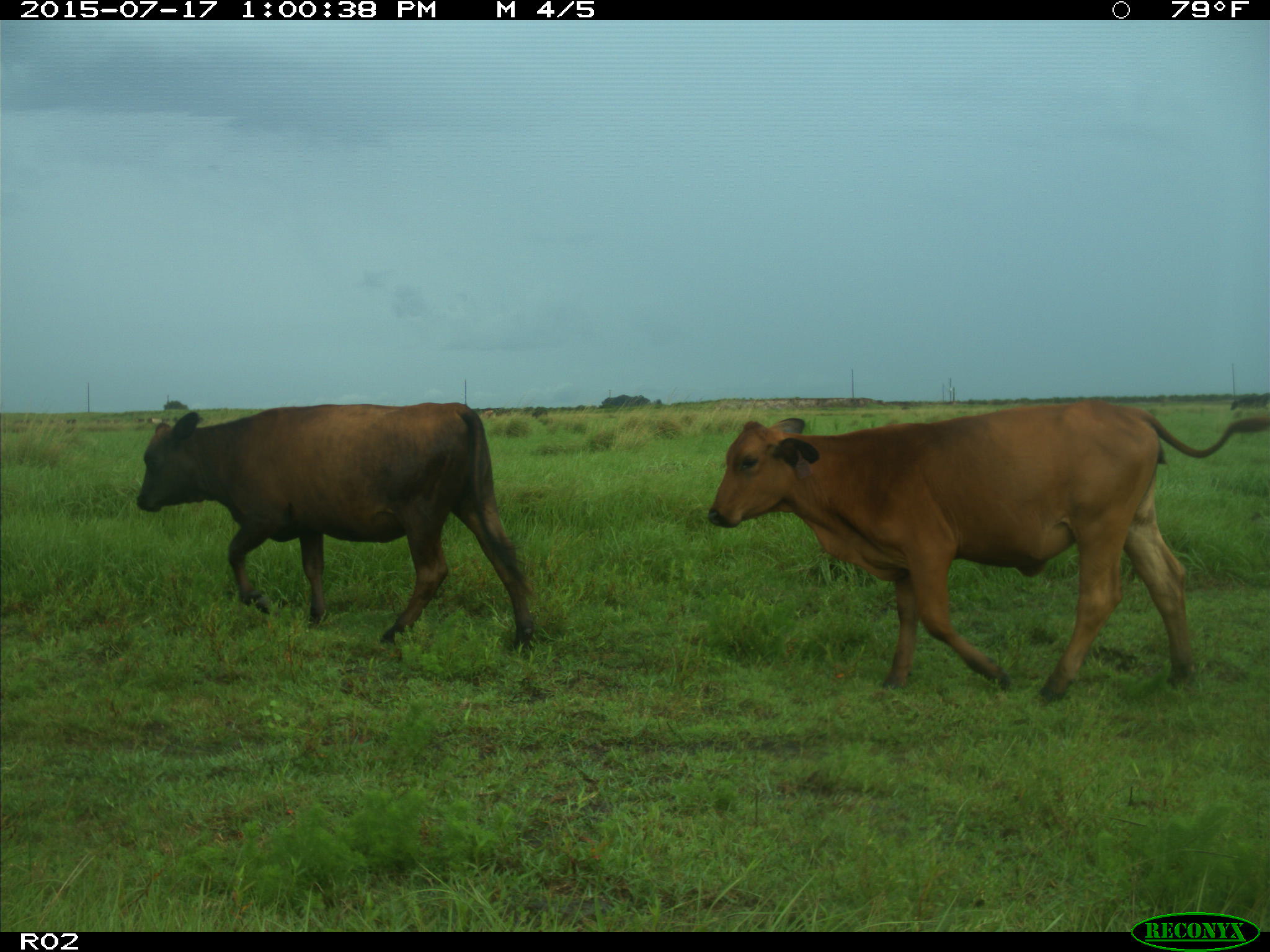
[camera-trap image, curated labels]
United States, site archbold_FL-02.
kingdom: Animalia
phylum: Chordata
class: Mammalia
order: Artiodactyla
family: Bovidae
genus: Bos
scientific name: Bos taurus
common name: domestic cow